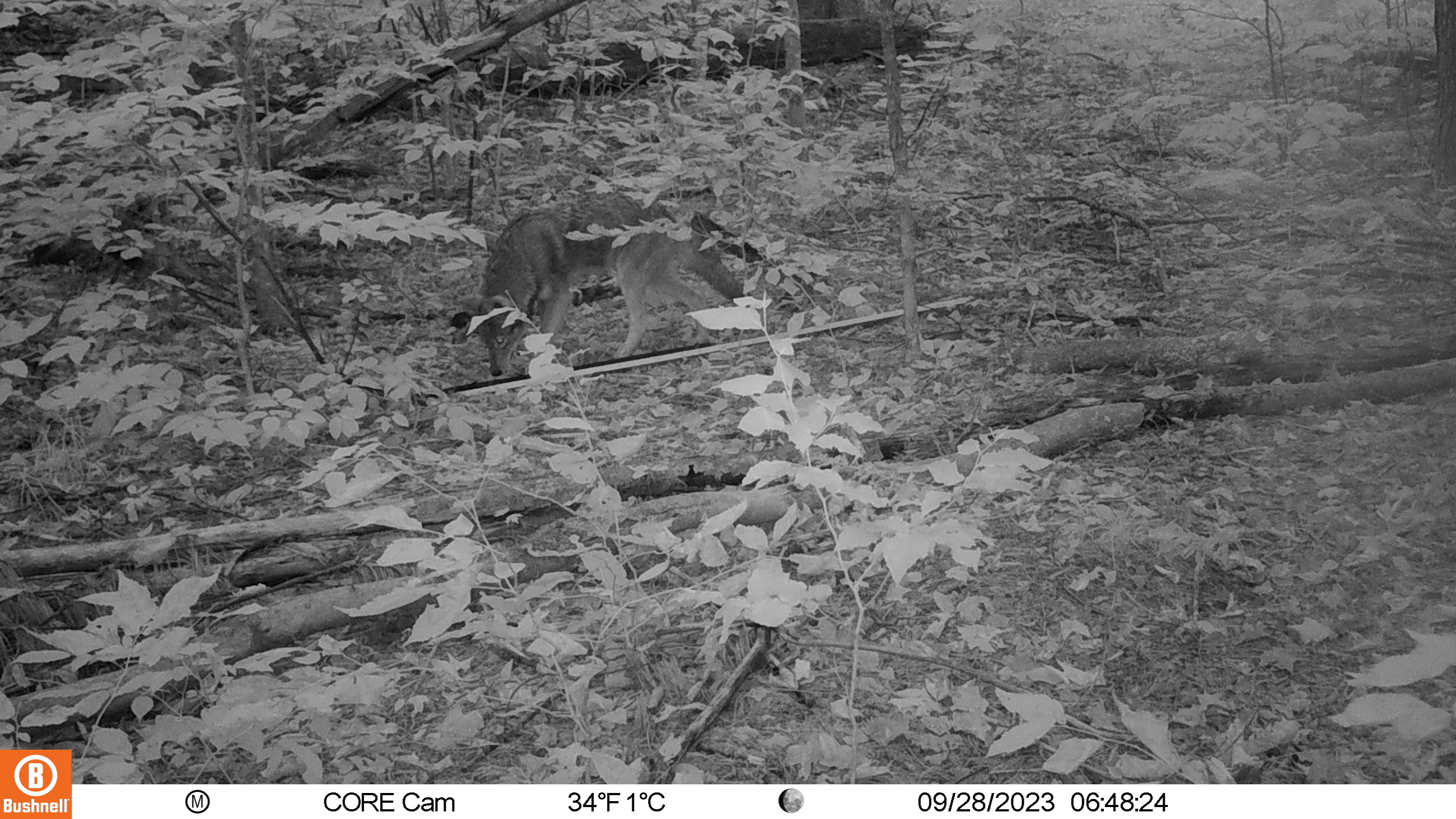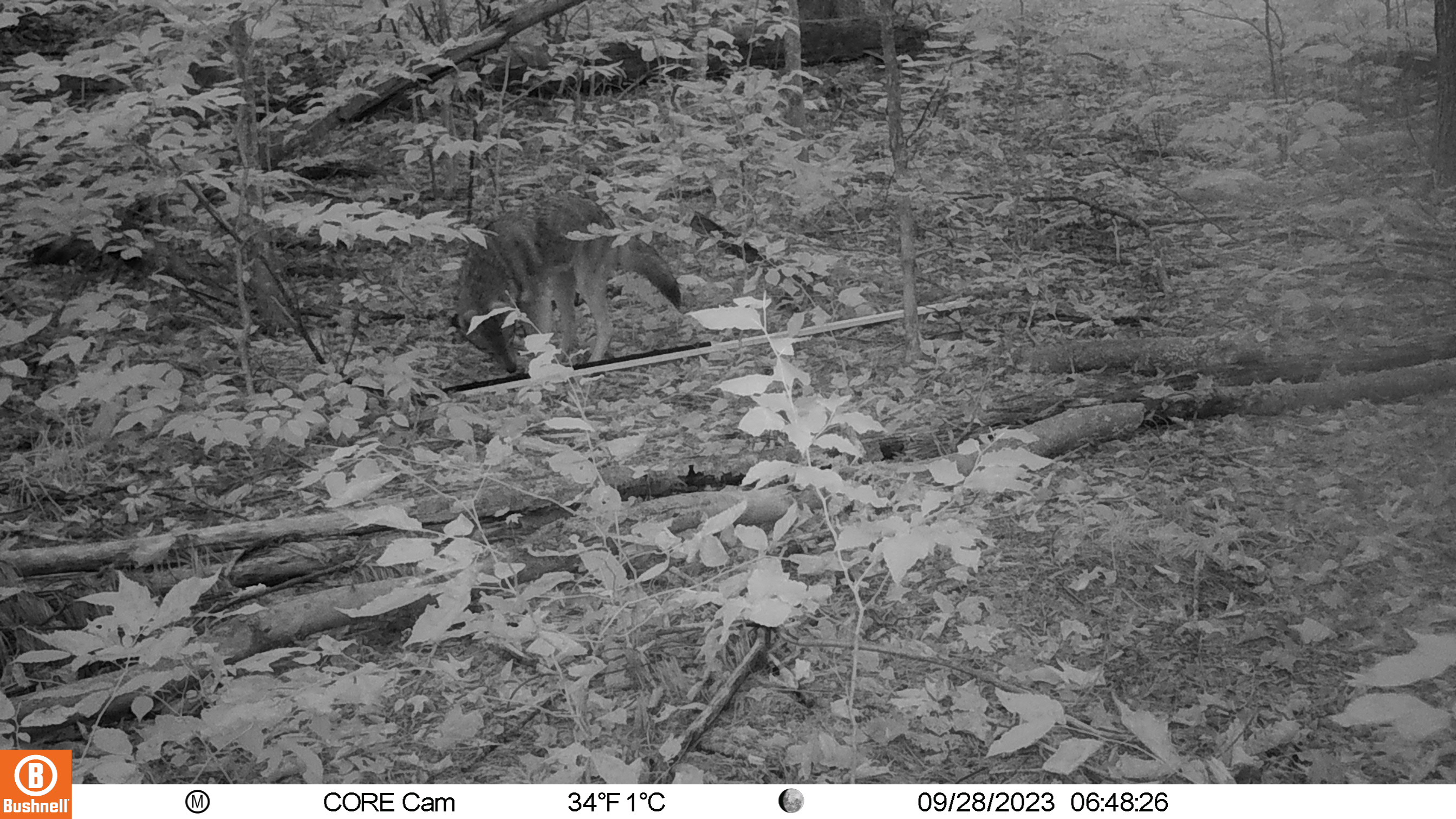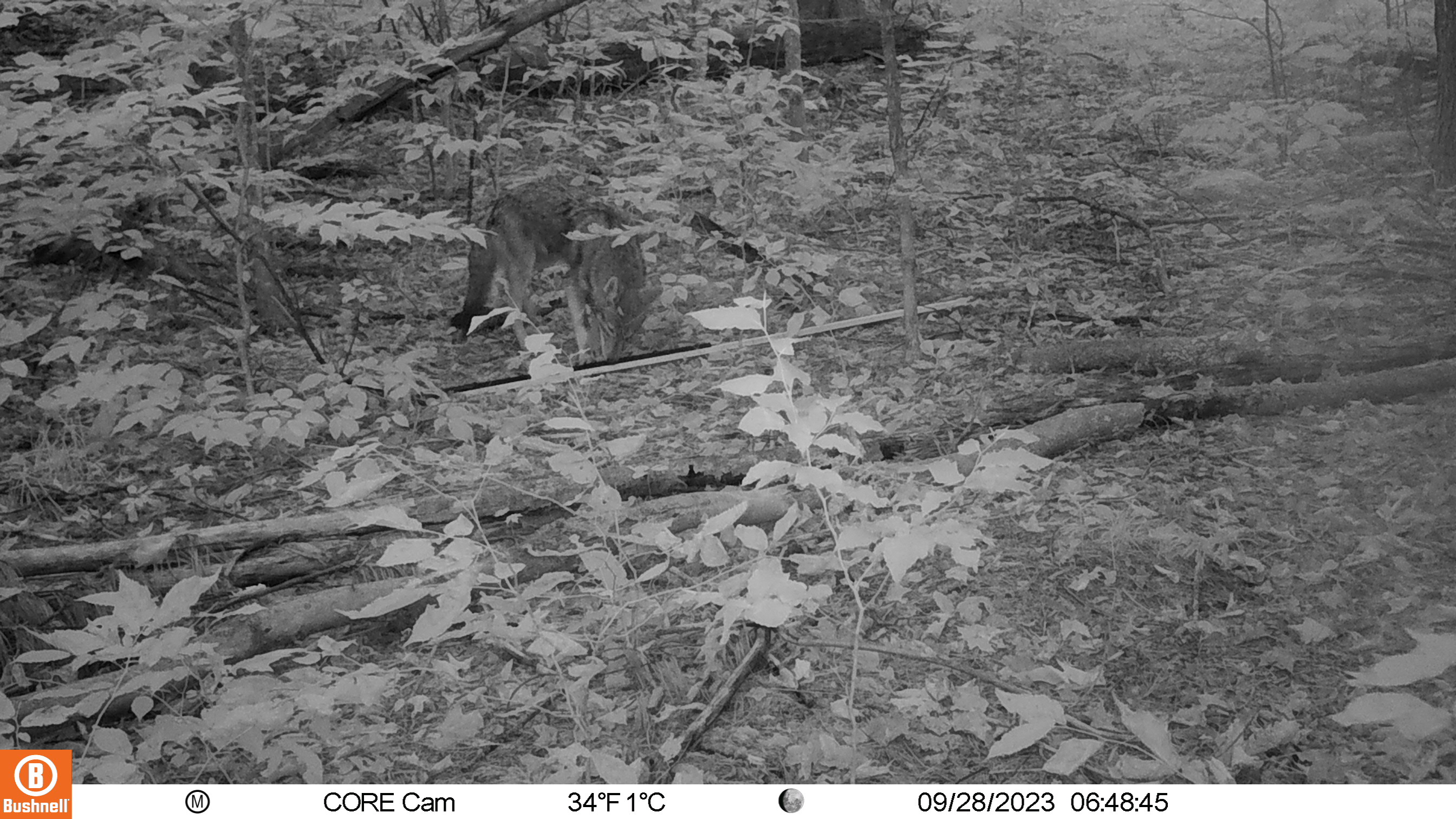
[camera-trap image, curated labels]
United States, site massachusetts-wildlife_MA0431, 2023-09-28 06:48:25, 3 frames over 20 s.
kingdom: Animalia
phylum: Chordata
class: Mammalia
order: Carnivora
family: Canidae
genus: Canis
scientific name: Canis latrans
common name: coyote